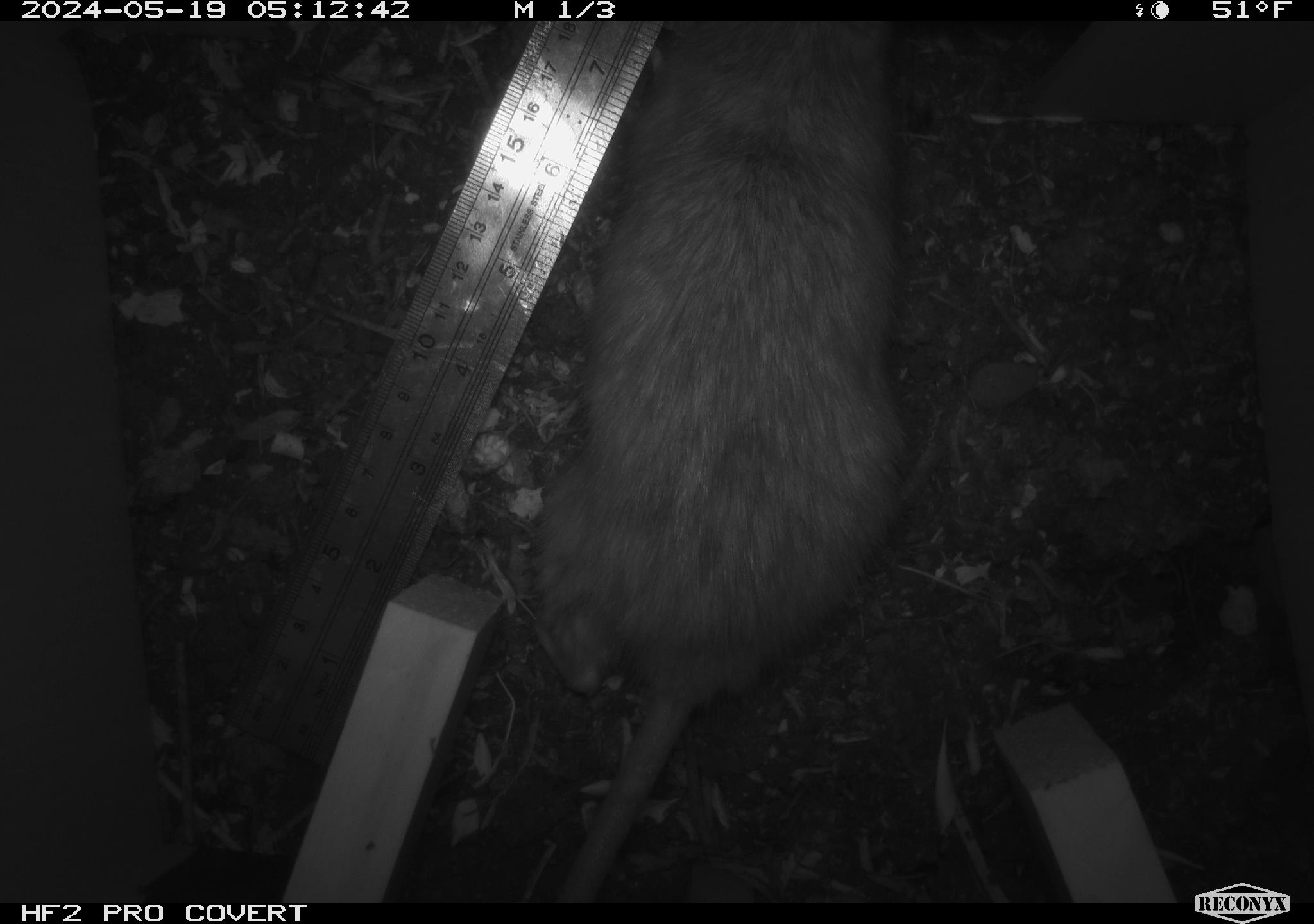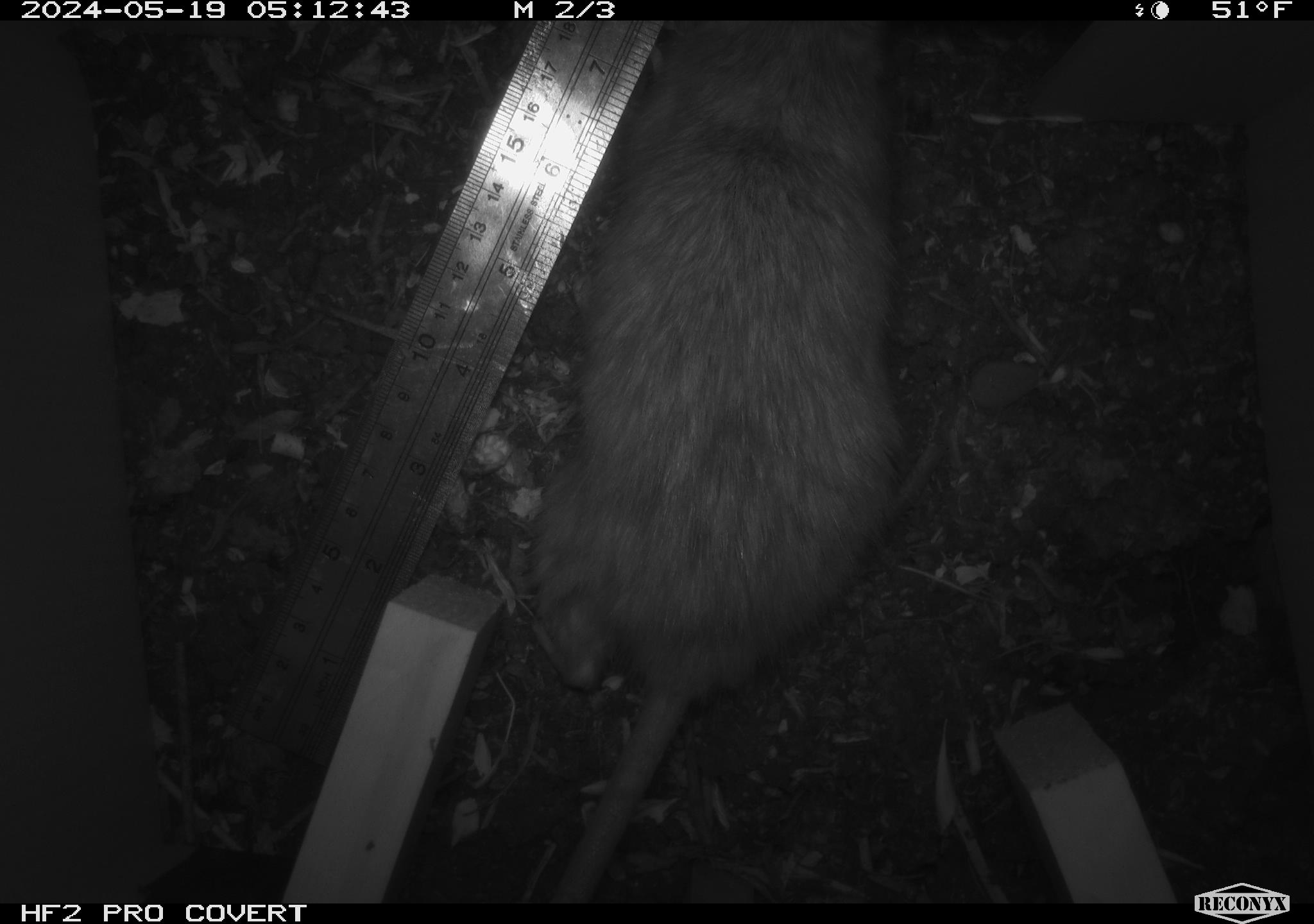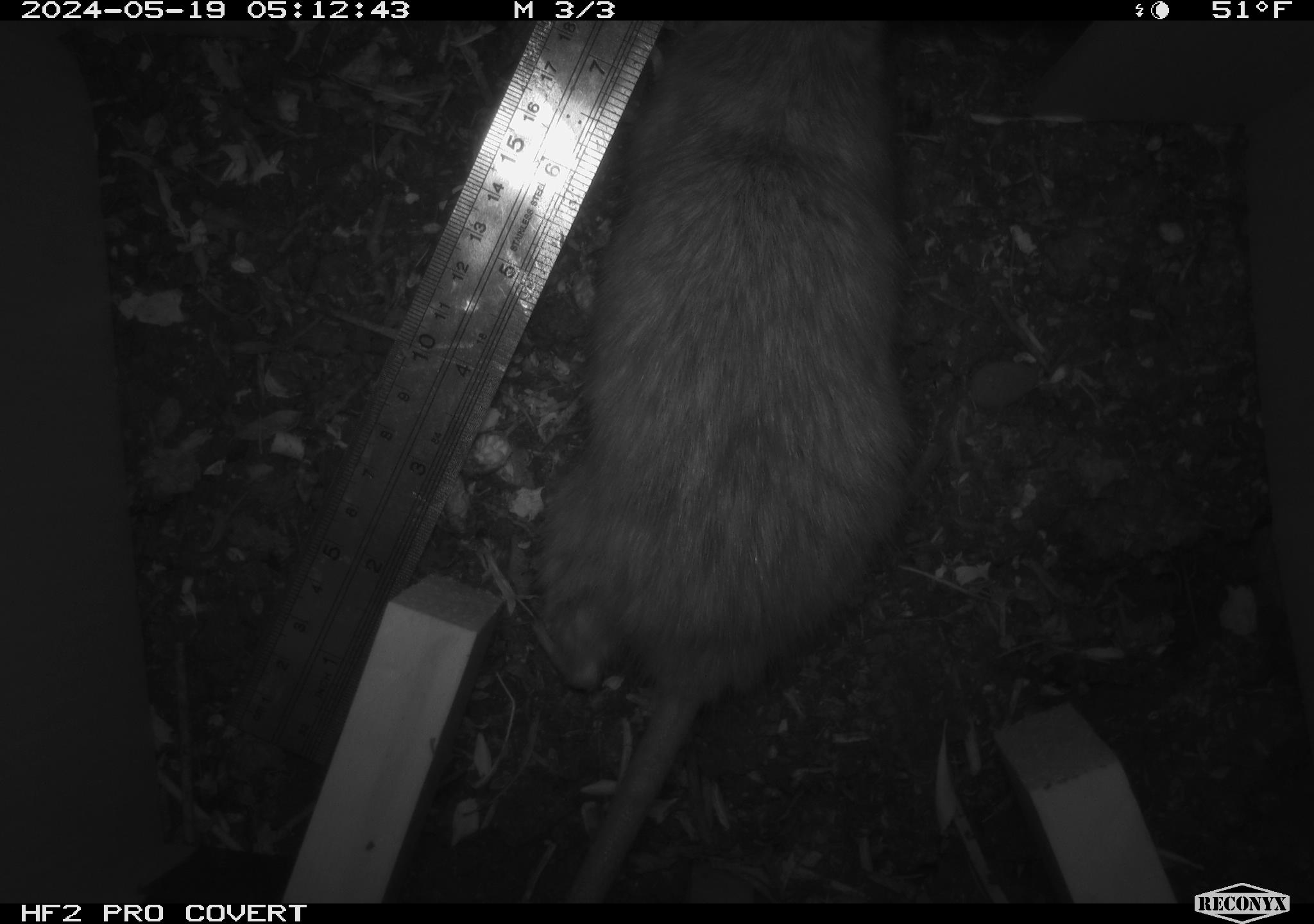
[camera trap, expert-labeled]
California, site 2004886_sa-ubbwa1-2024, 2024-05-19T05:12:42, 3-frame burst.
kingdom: Animalia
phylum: Chordata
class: Mammalia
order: Rodentia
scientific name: Rodentia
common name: woodrat or rat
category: woodrat or rat species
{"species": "woodrat or rat species (woodrat or rat) (Rodentia)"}